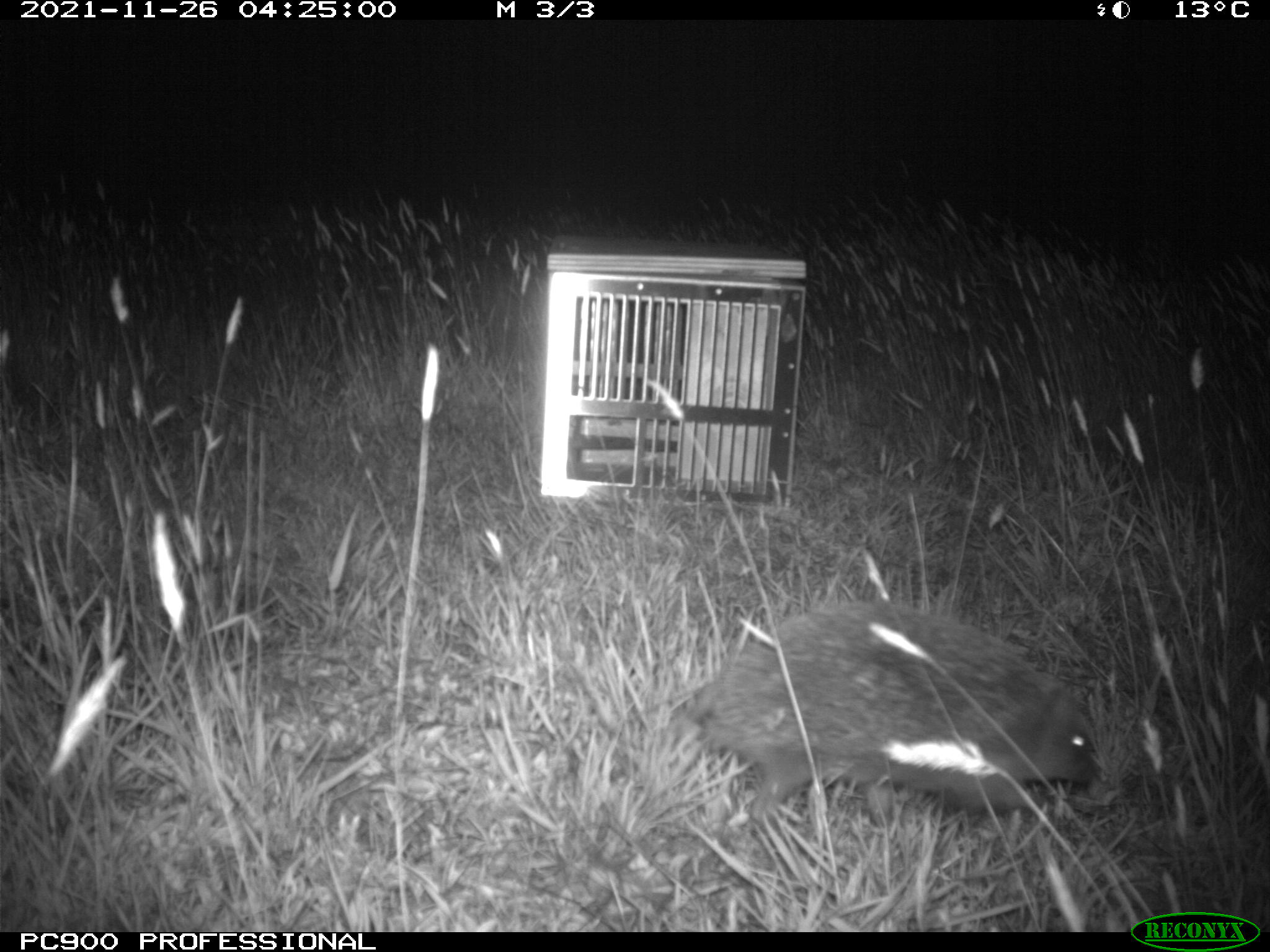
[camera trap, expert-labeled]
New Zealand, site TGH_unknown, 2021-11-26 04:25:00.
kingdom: Animalia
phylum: Chordata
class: Mammalia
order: Eulipotyphla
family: Erinaceidae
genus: Erinaceus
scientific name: Erinaceus europaeus europaeus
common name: european hedgehog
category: hedgehog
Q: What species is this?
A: Hedgehog (european hedgehog) (Erinaceus europaeus europaeus).